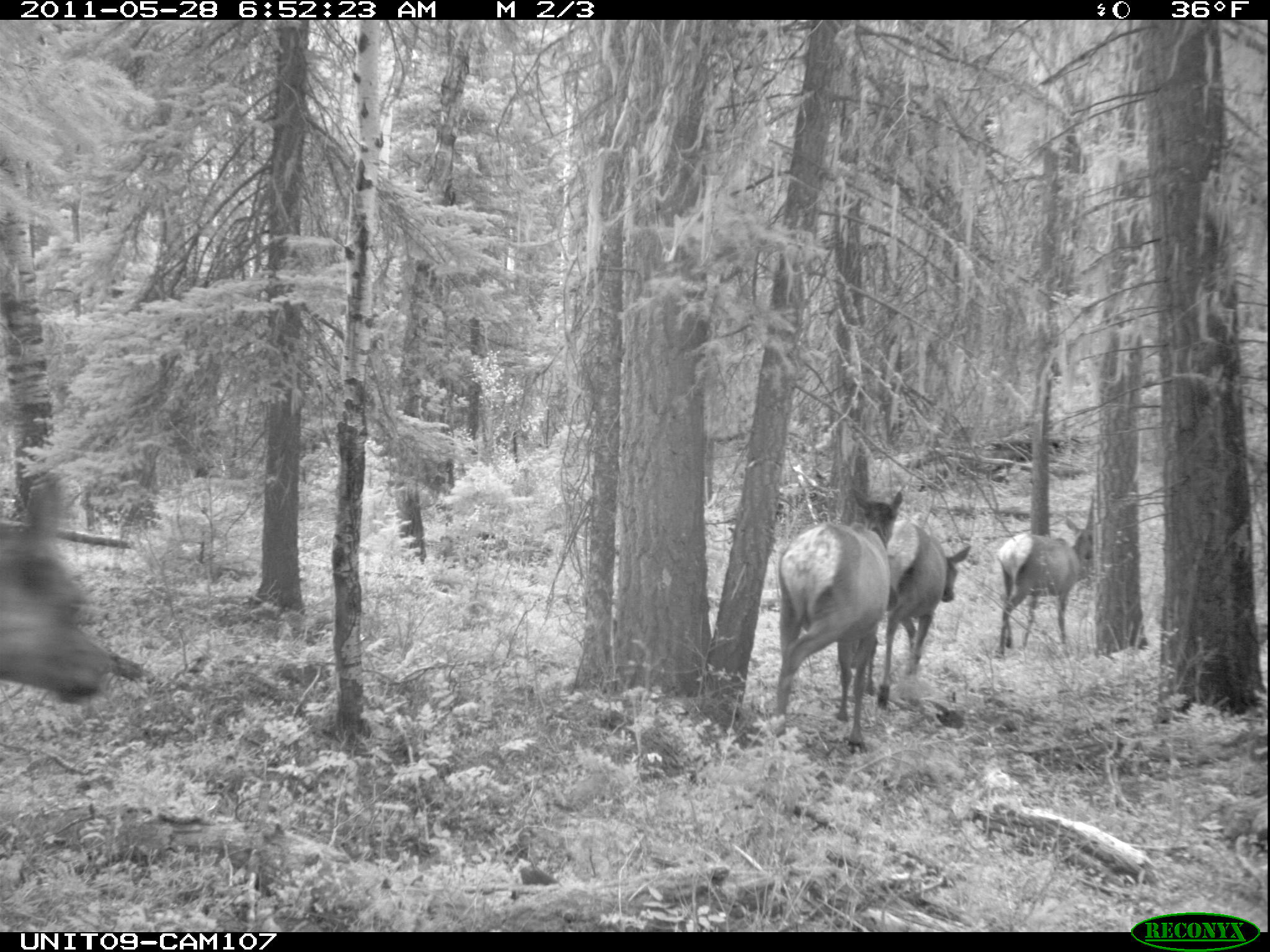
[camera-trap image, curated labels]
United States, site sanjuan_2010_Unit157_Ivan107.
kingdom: Animalia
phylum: Chordata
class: Mammalia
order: Artiodactyla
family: Cervidae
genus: Cervus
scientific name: Cervus elaphus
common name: red deer